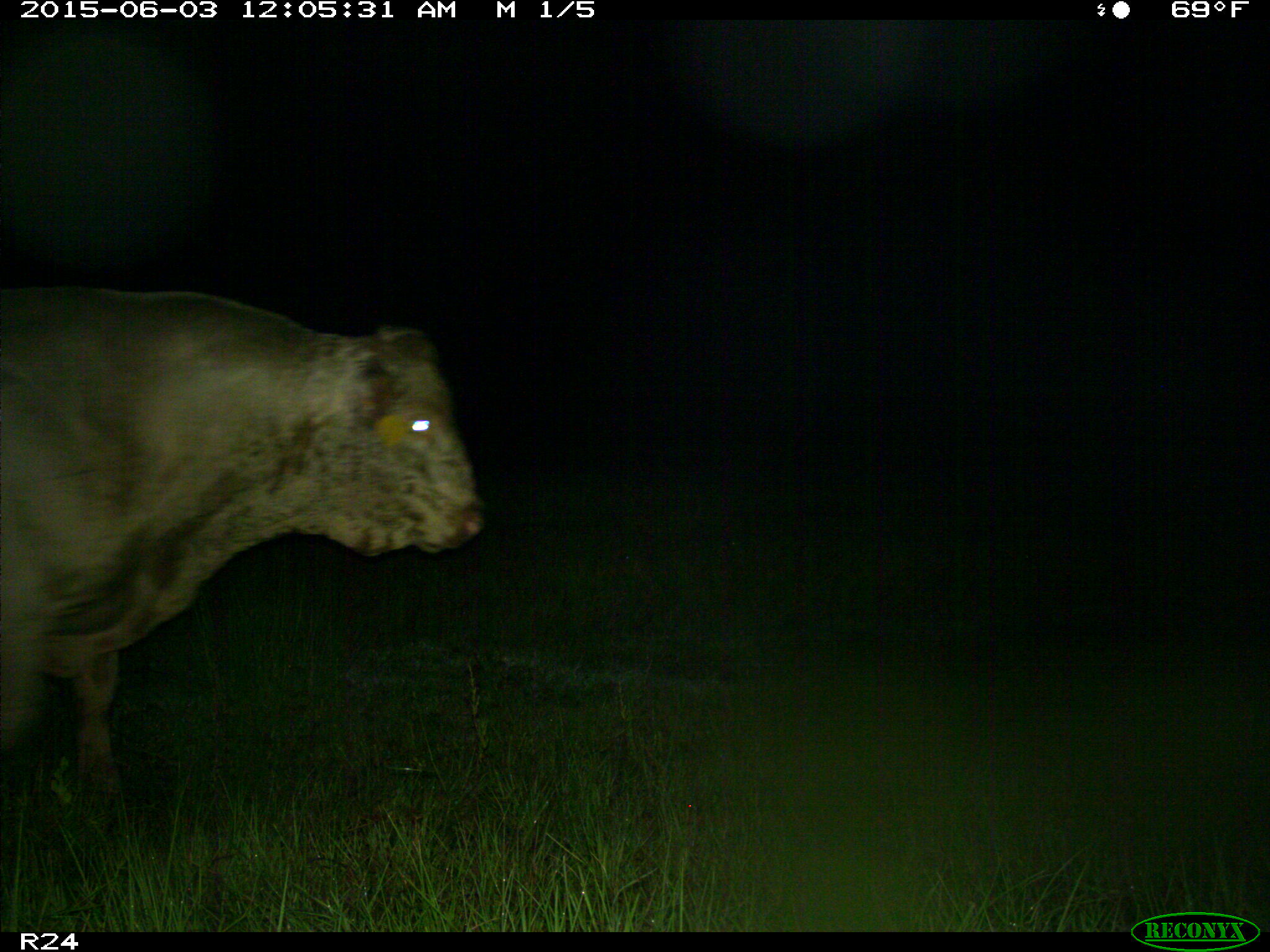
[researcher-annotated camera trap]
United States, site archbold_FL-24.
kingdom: Animalia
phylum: Chordata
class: Mammalia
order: Artiodactyla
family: Bovidae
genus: Bos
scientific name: Bos taurus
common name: domestic cow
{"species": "Bos taurus (domestic cow)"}